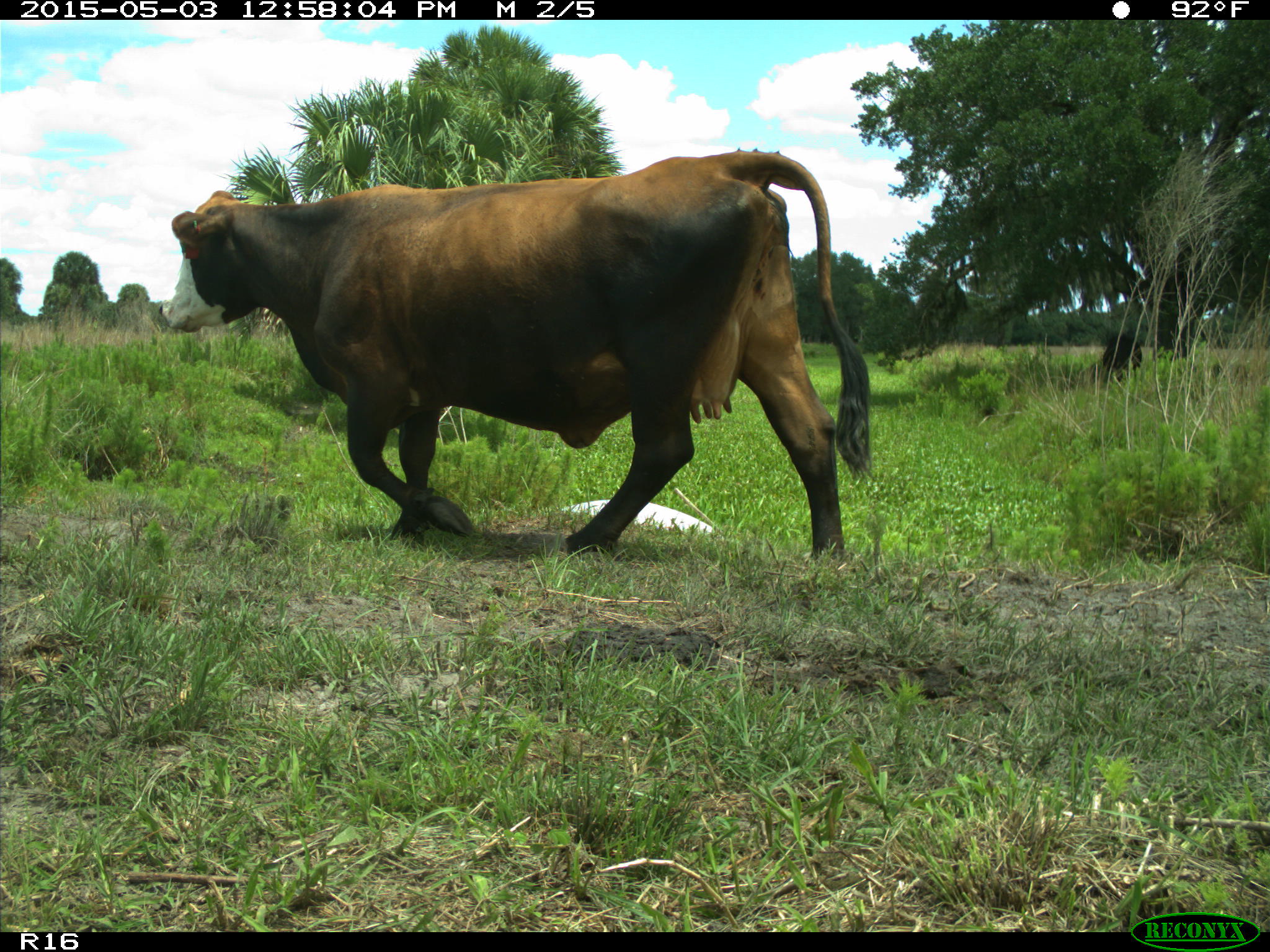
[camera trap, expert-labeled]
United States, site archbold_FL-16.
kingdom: Animalia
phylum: Chordata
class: Mammalia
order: Artiodactyla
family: Bovidae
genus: Bos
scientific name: Bos taurus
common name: domestic cow